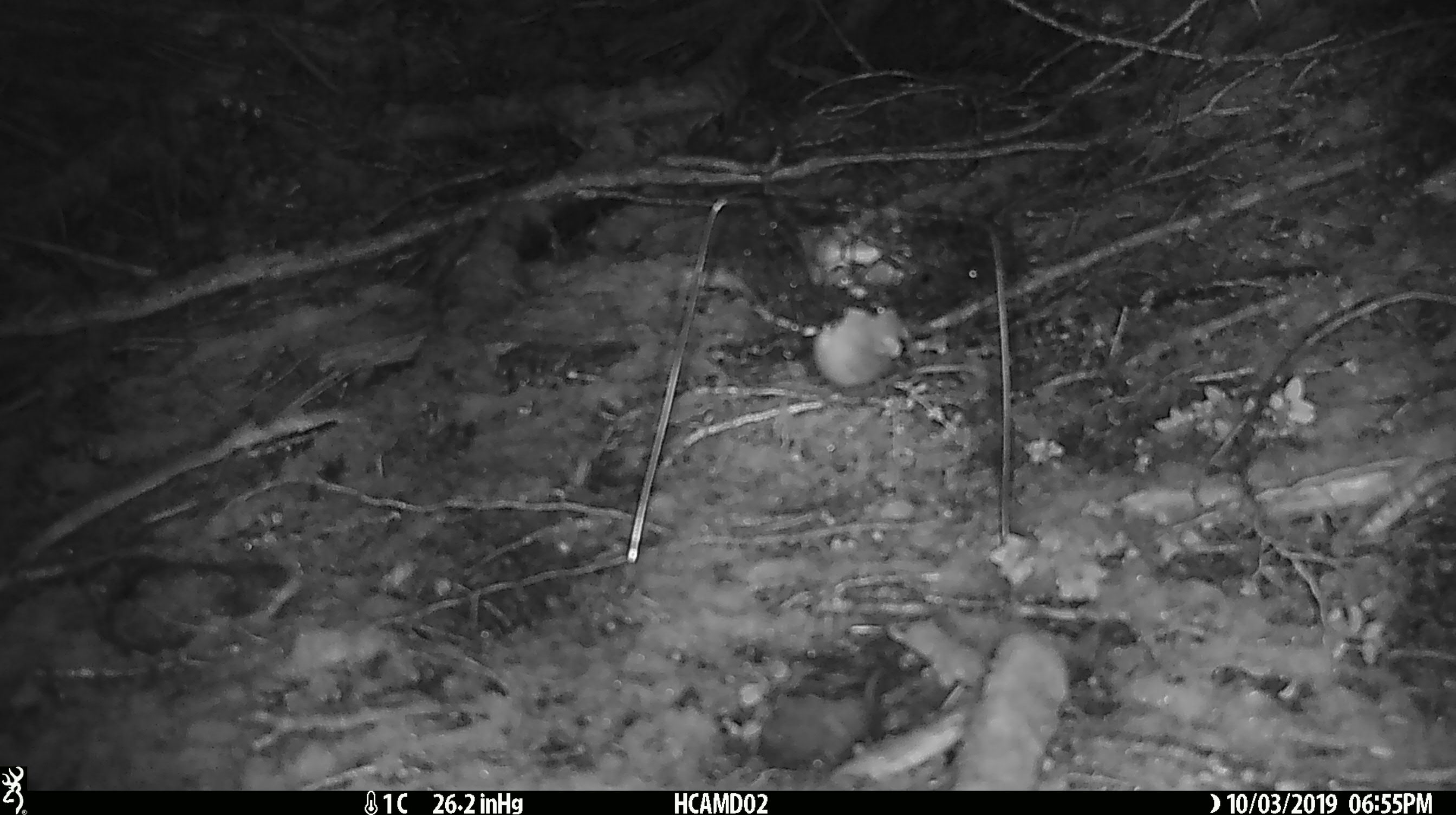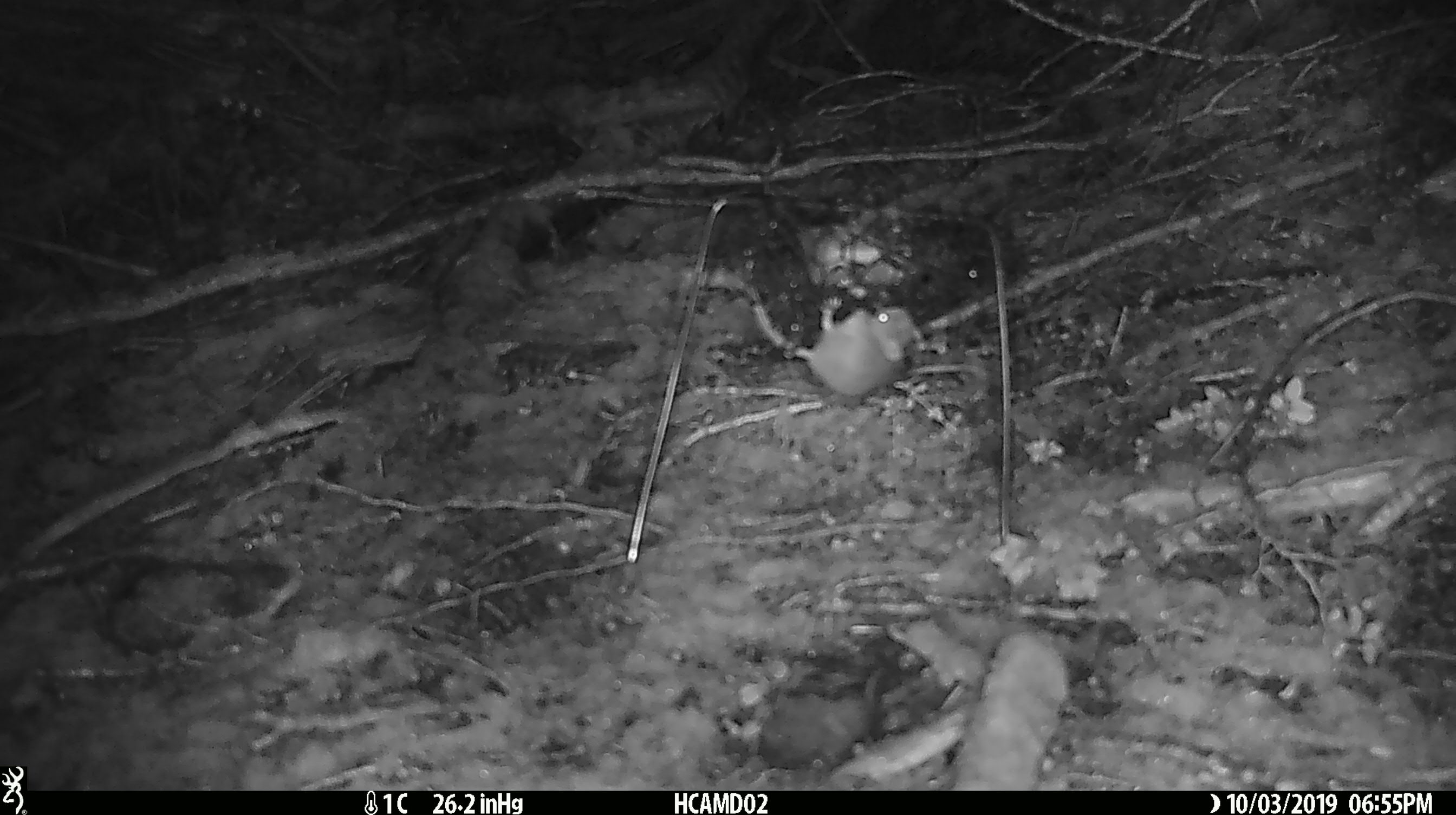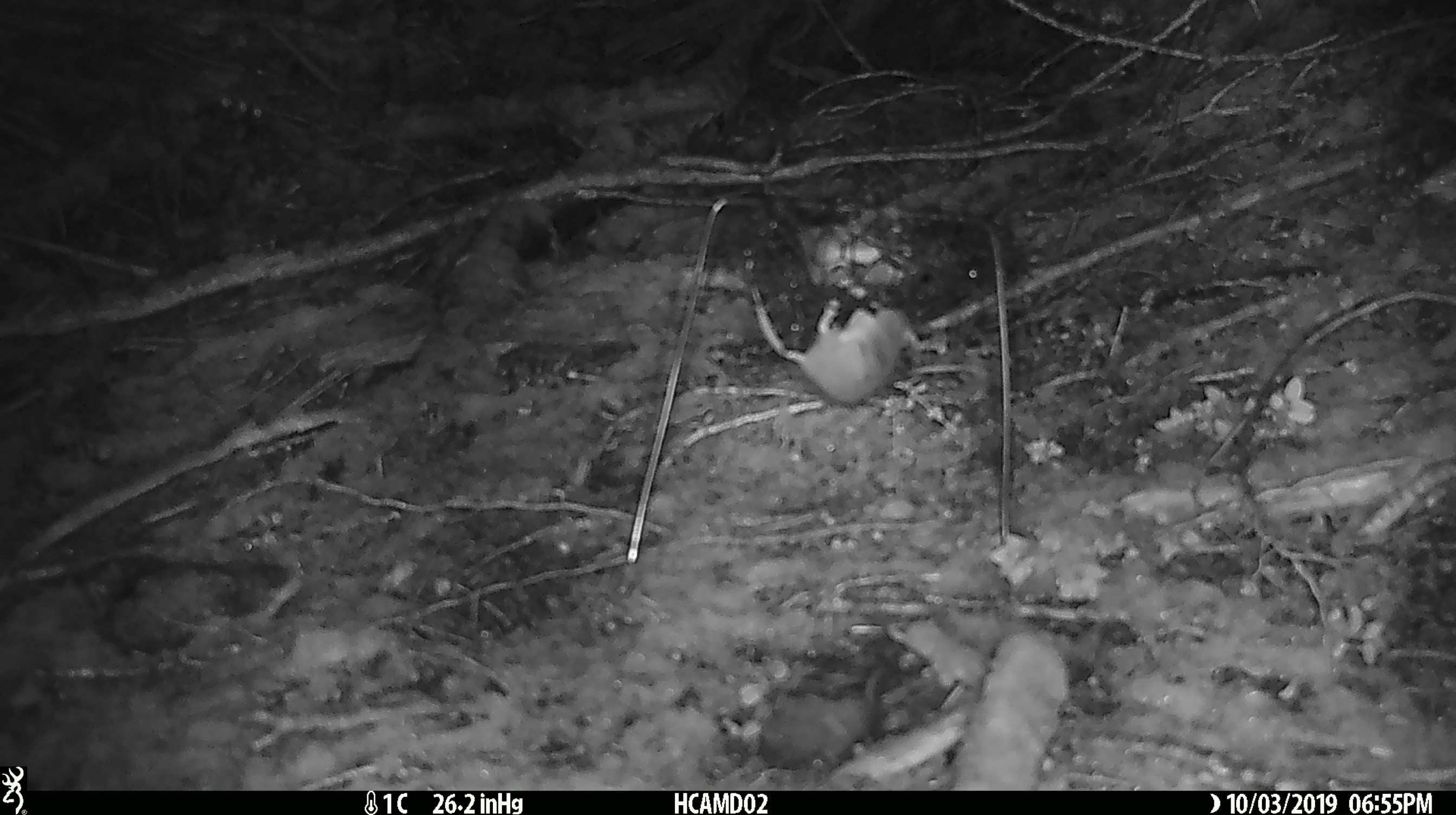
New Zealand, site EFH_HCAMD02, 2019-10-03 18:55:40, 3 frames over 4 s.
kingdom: Animalia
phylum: Chordata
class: Mammalia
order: Rodentia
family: Muridae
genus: Mus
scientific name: Mus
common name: mouse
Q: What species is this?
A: Mouse (Mus).